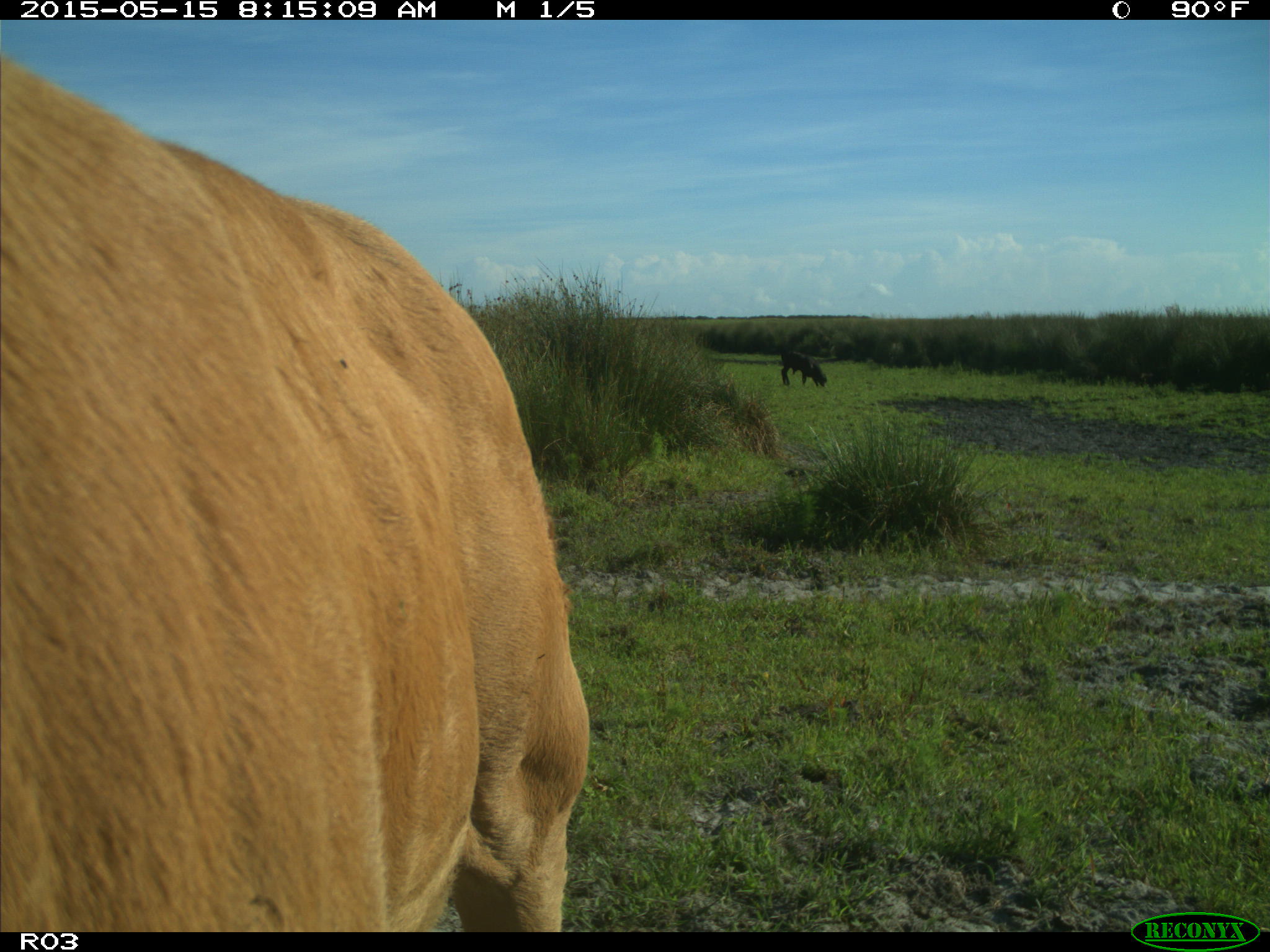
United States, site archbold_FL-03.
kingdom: Animalia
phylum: Chordata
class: Mammalia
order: Artiodactyla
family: Bovidae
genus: Bos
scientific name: Bos taurus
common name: domestic cow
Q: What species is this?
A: Bos taurus (domestic cow).